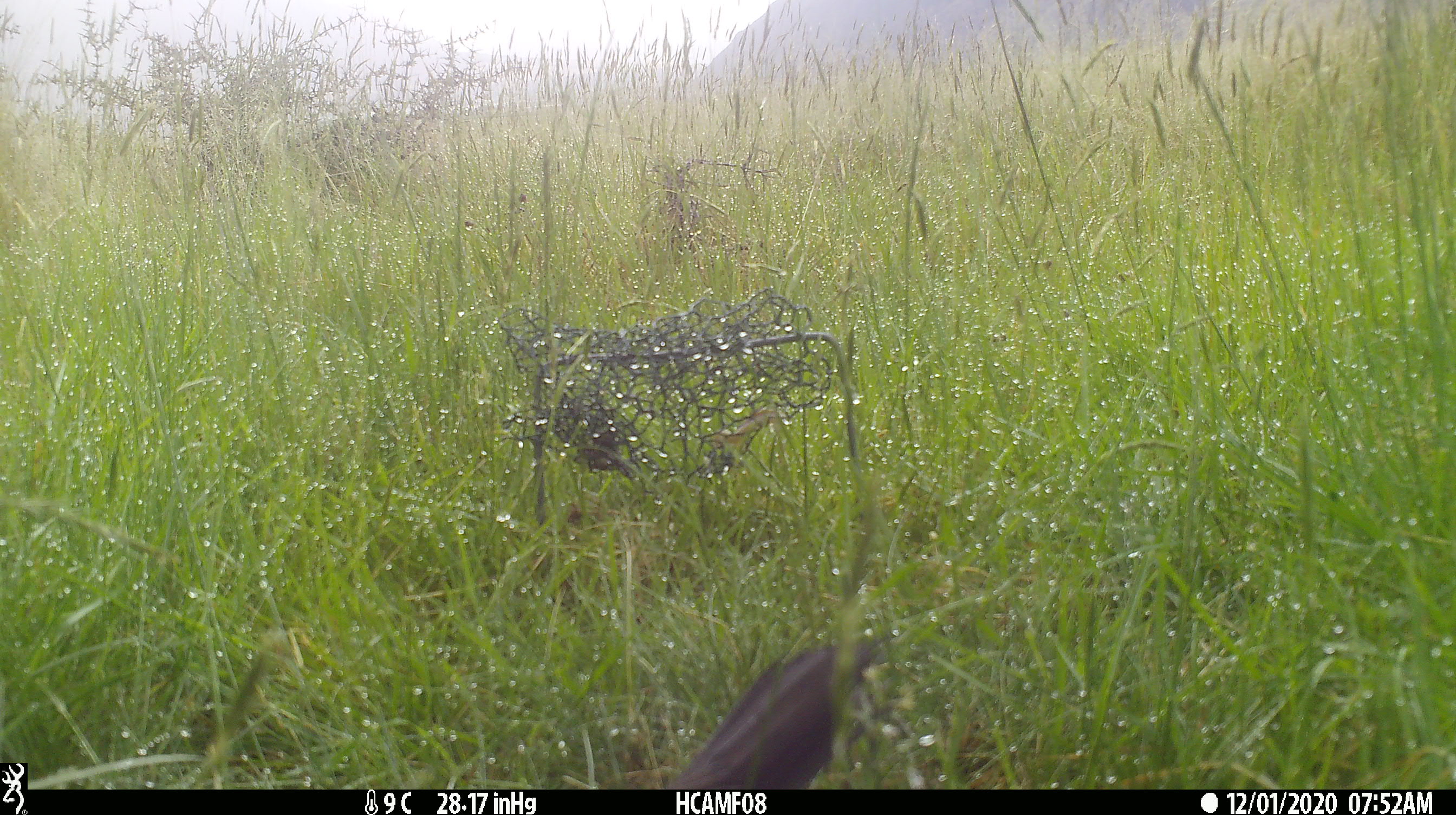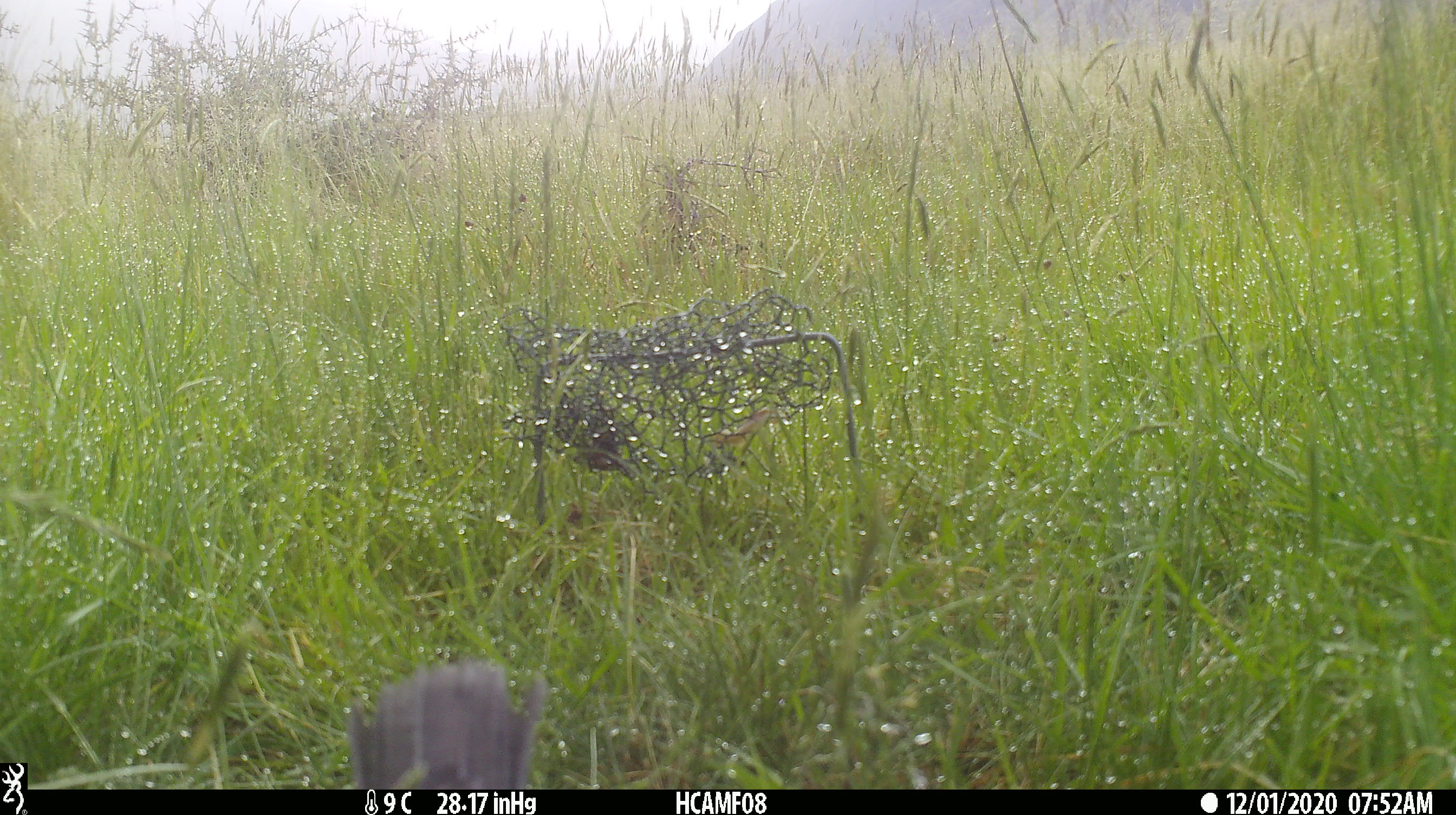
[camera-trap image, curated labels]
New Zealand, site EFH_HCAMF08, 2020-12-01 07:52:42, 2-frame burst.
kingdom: Animalia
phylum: Chordata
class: Aves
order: Passeriformes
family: Turdidae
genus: Turdus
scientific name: Turdus merula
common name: eurasian blackbird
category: blackbird